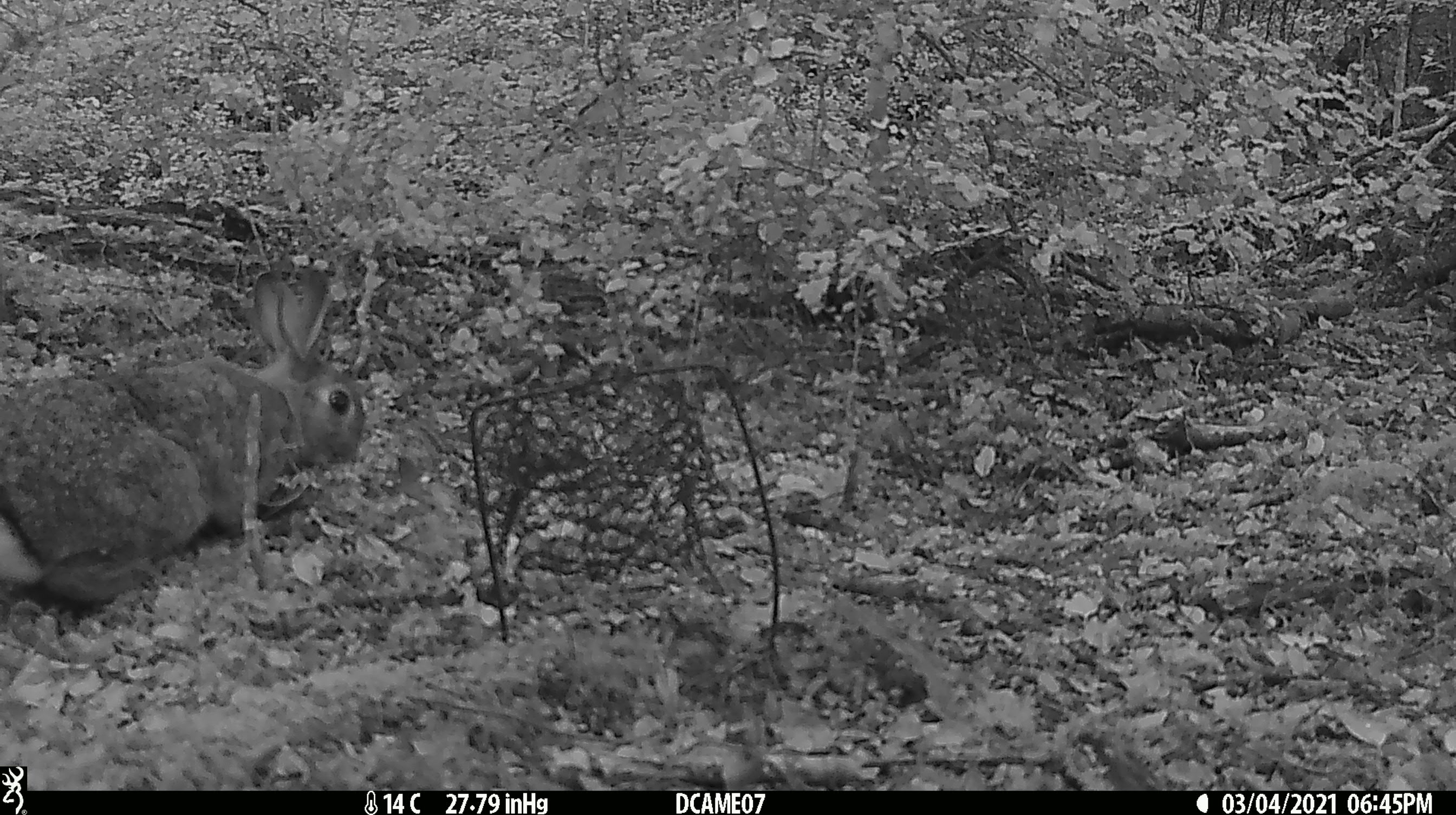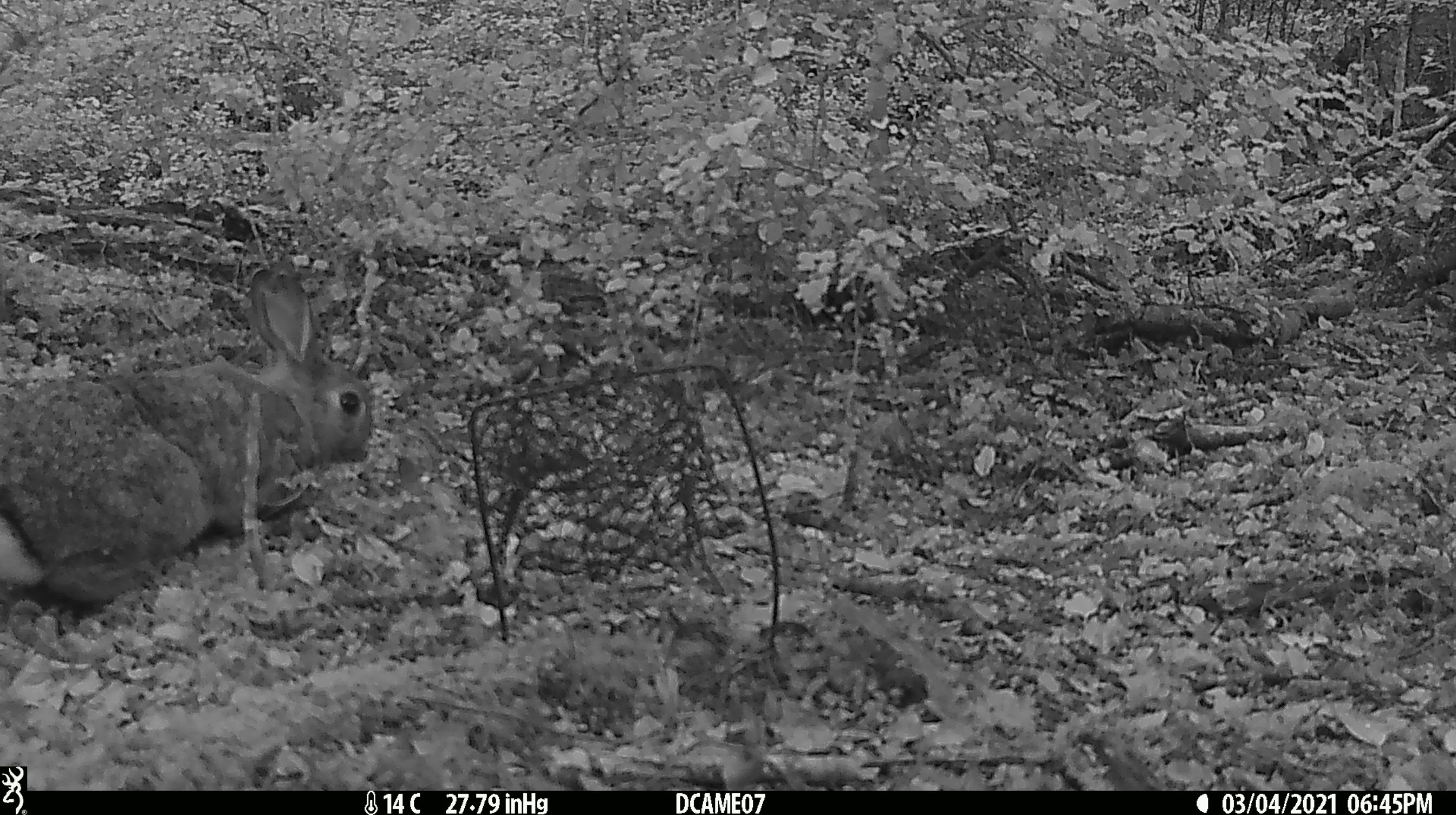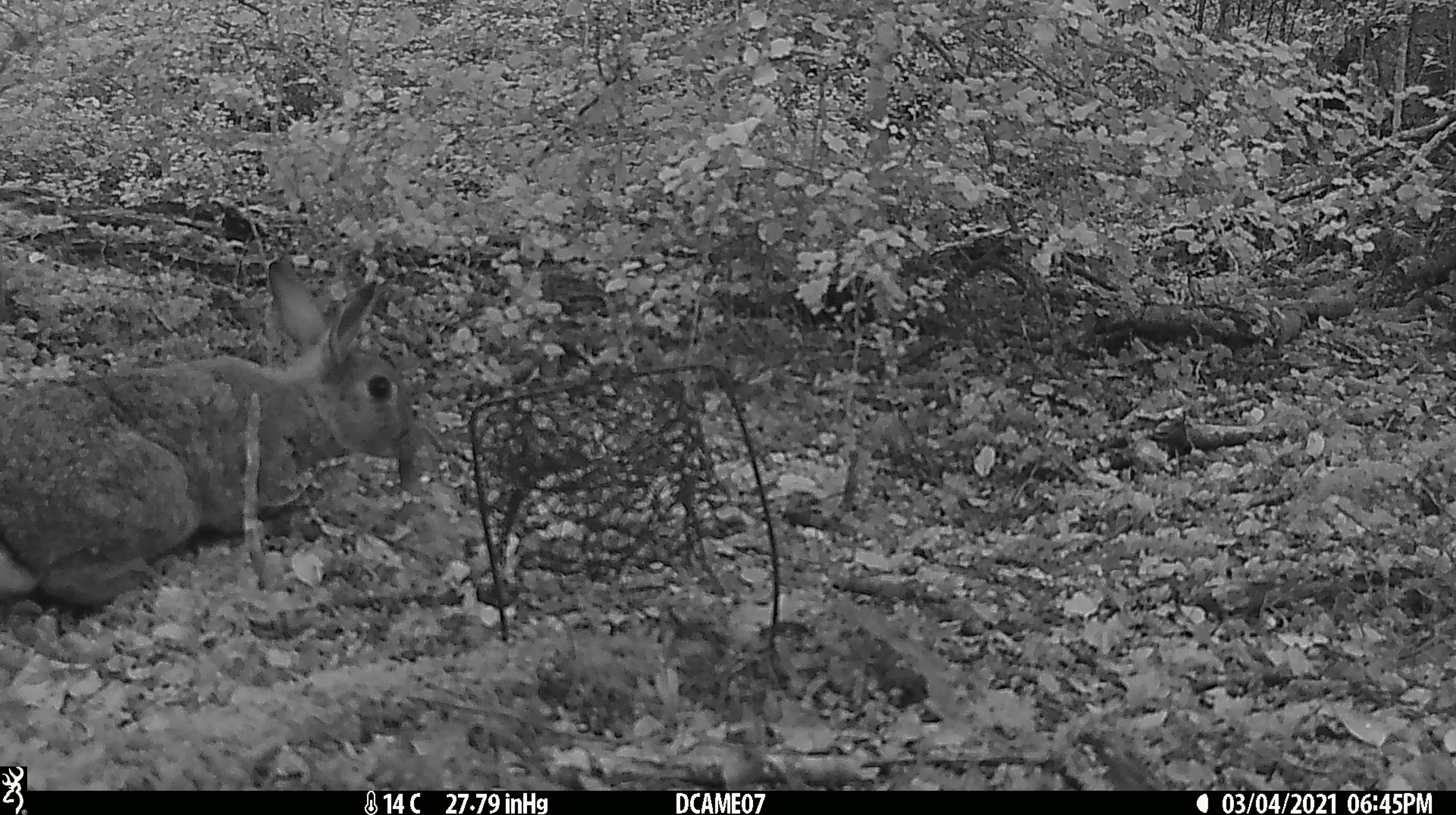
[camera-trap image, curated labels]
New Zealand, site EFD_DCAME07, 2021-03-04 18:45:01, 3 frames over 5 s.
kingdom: Animalia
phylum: Chordata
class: Mammalia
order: Lagomorpha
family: Leporidae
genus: Oryctolagus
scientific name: Oryctolagus cuniculus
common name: european rabbit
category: rabbit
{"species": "rabbit (european rabbit) (Oryctolagus cuniculus)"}